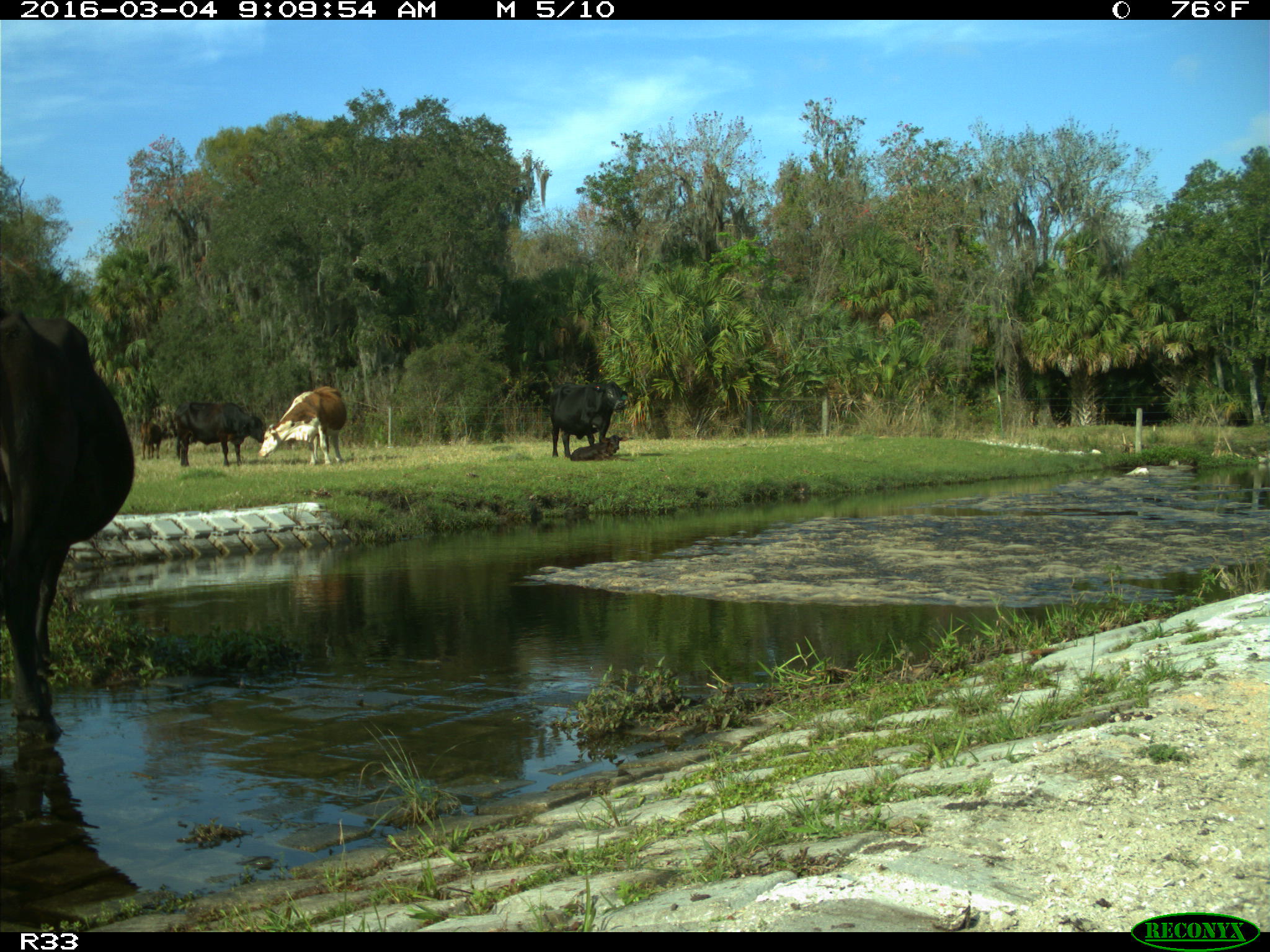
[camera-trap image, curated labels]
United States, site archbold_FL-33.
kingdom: Animalia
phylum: Chordata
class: Mammalia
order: Artiodactyla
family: Bovidae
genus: Bos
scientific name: Bos taurus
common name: domestic cow